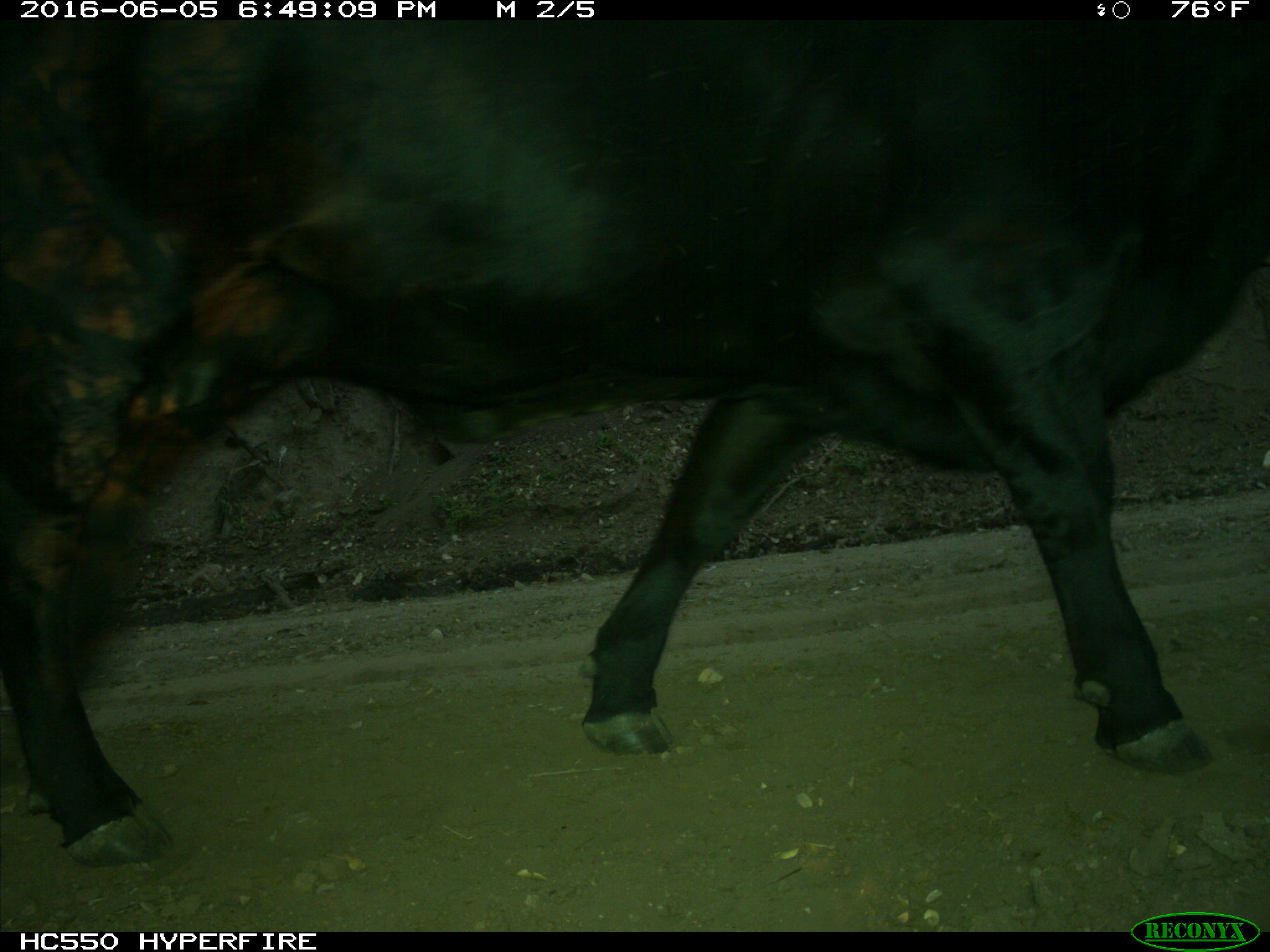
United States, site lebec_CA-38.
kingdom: Animalia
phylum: Chordata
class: Mammalia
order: Artiodactyla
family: Bovidae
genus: Bos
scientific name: Bos taurus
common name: domestic cow